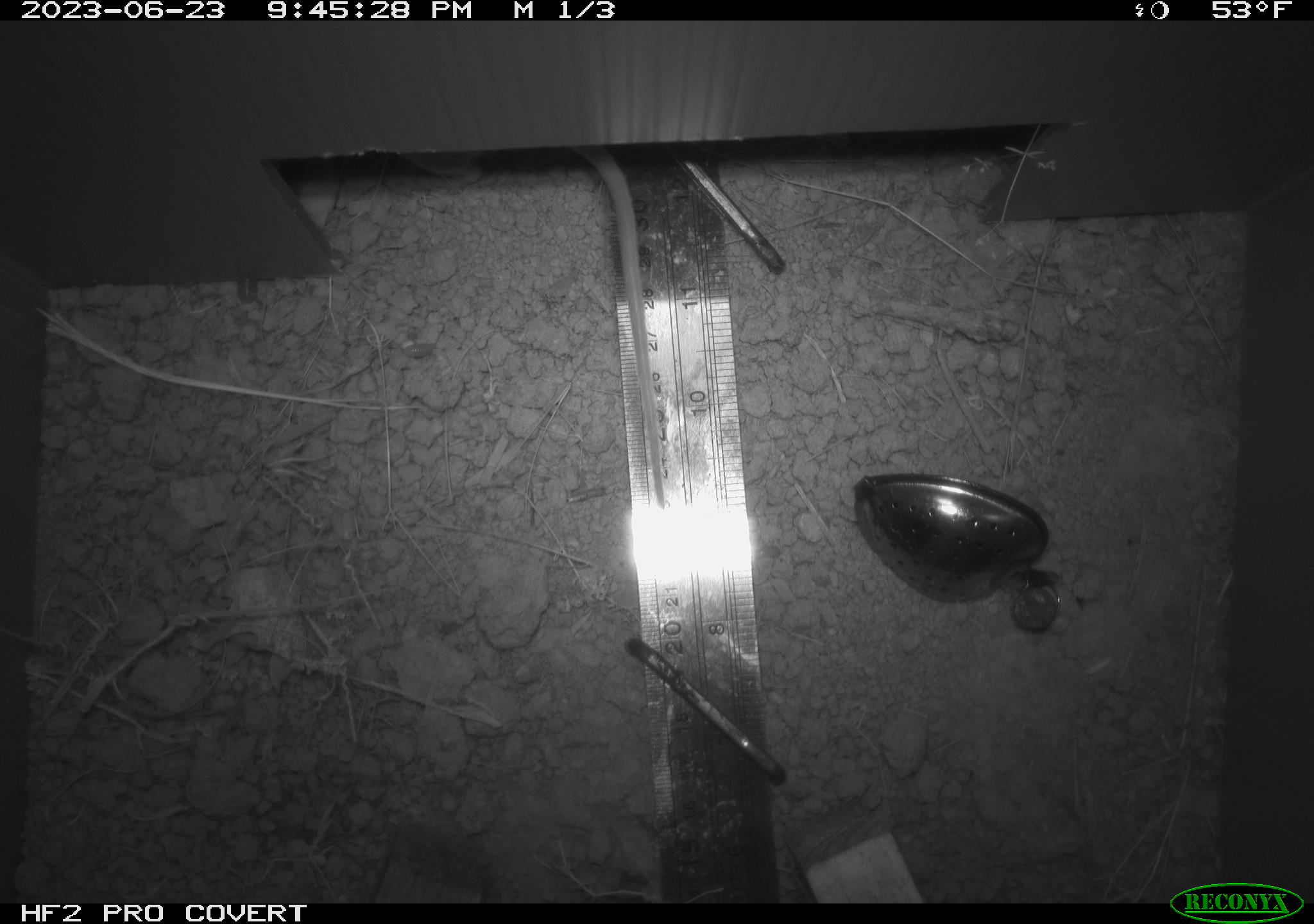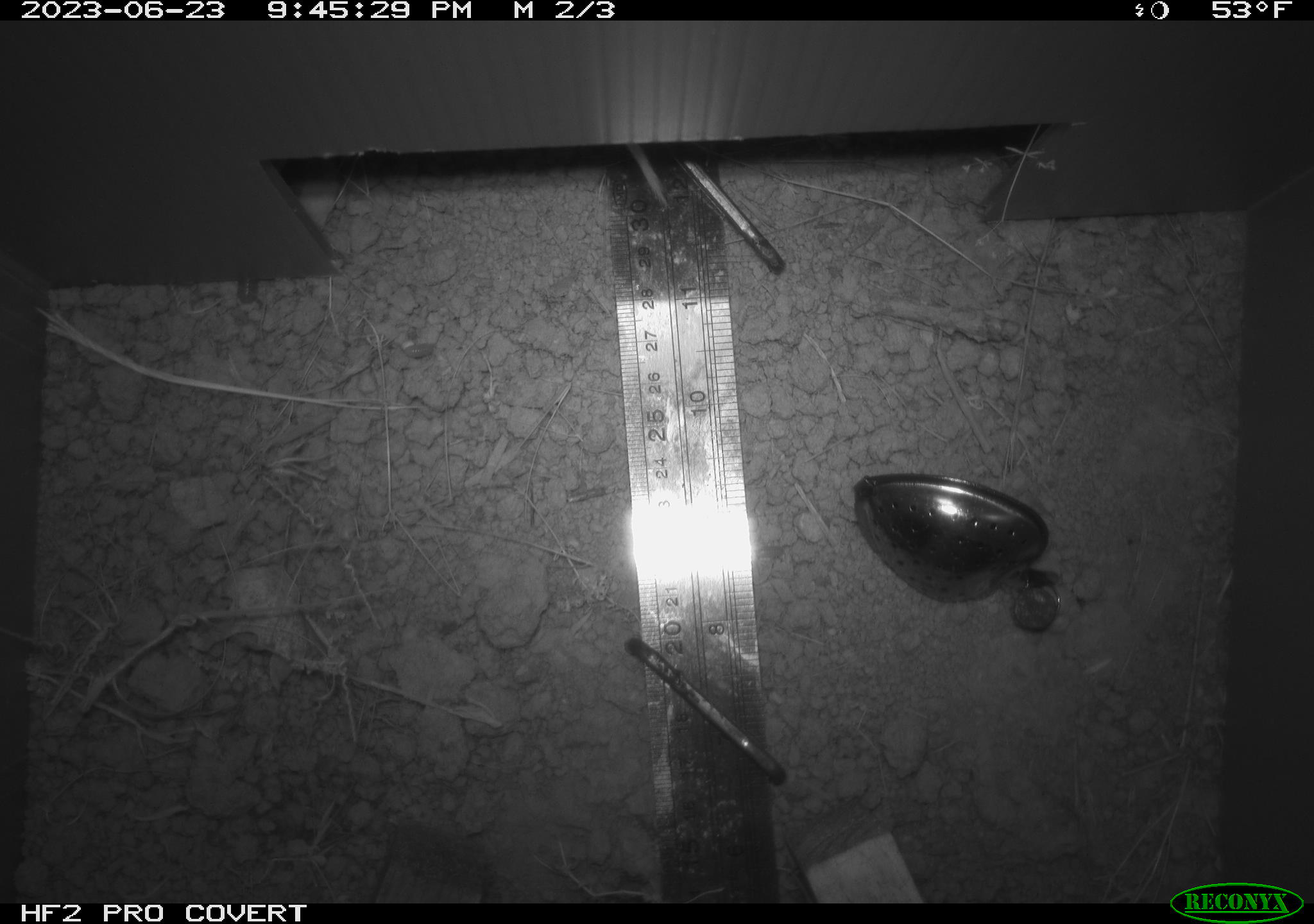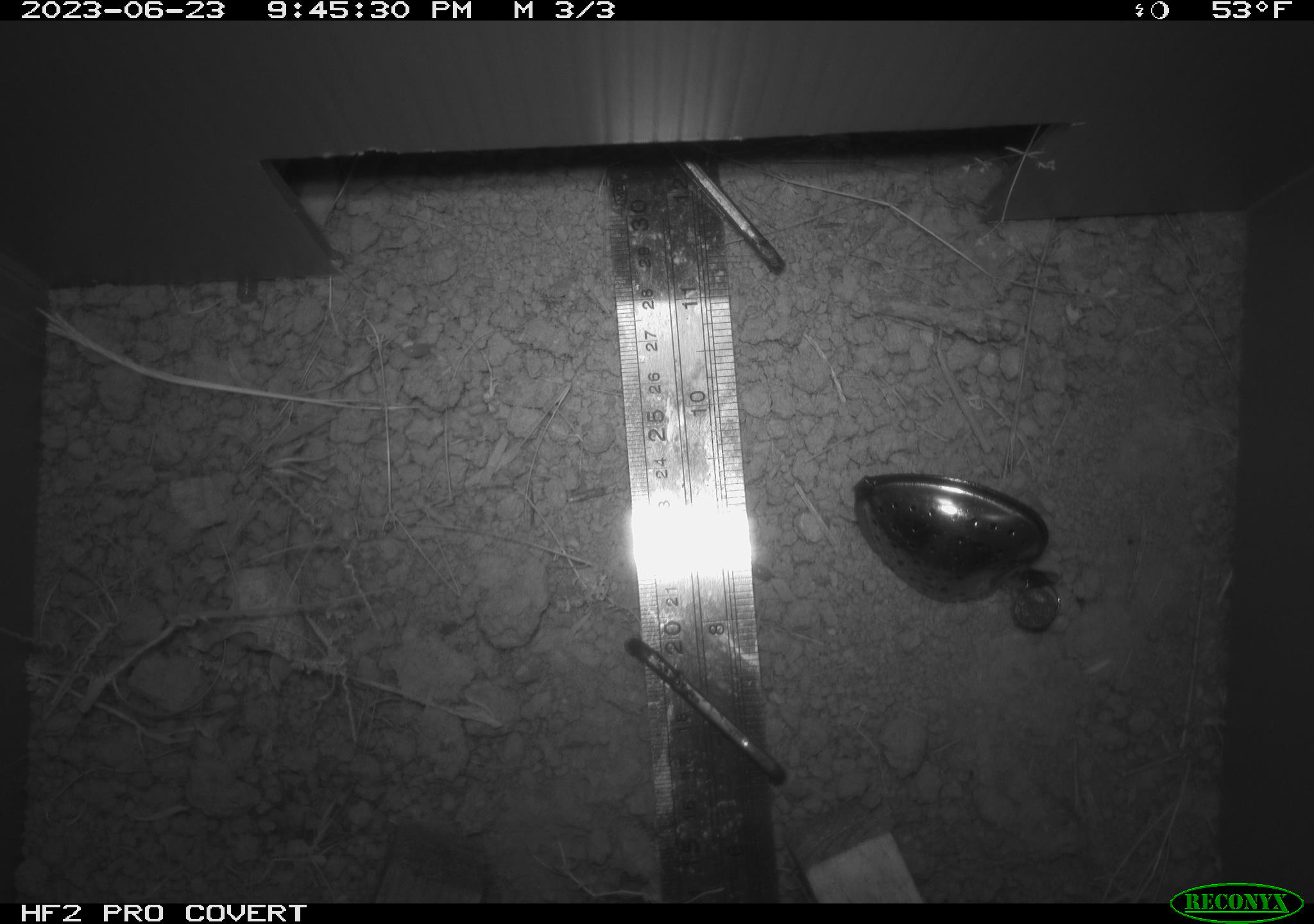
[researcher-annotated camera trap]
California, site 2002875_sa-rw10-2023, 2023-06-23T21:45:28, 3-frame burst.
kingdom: Animalia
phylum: Chordata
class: Mammalia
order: Rodentia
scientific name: Rodentia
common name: rodent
Rodent (Rodentia).